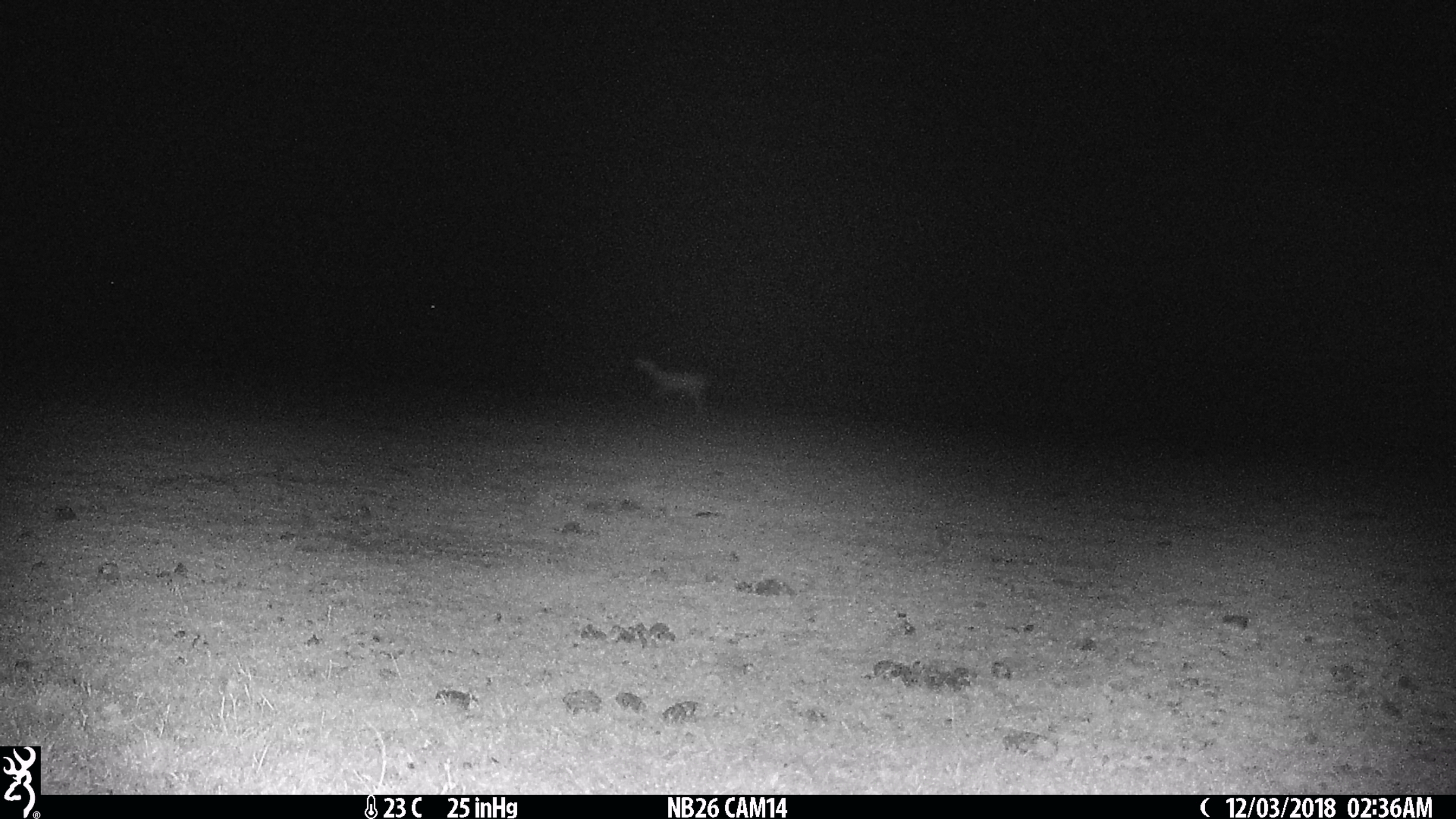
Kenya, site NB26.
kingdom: Animalia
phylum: Chordata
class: Mammalia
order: Carnivora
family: Felidae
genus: Panthera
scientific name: Panthera leo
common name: lion